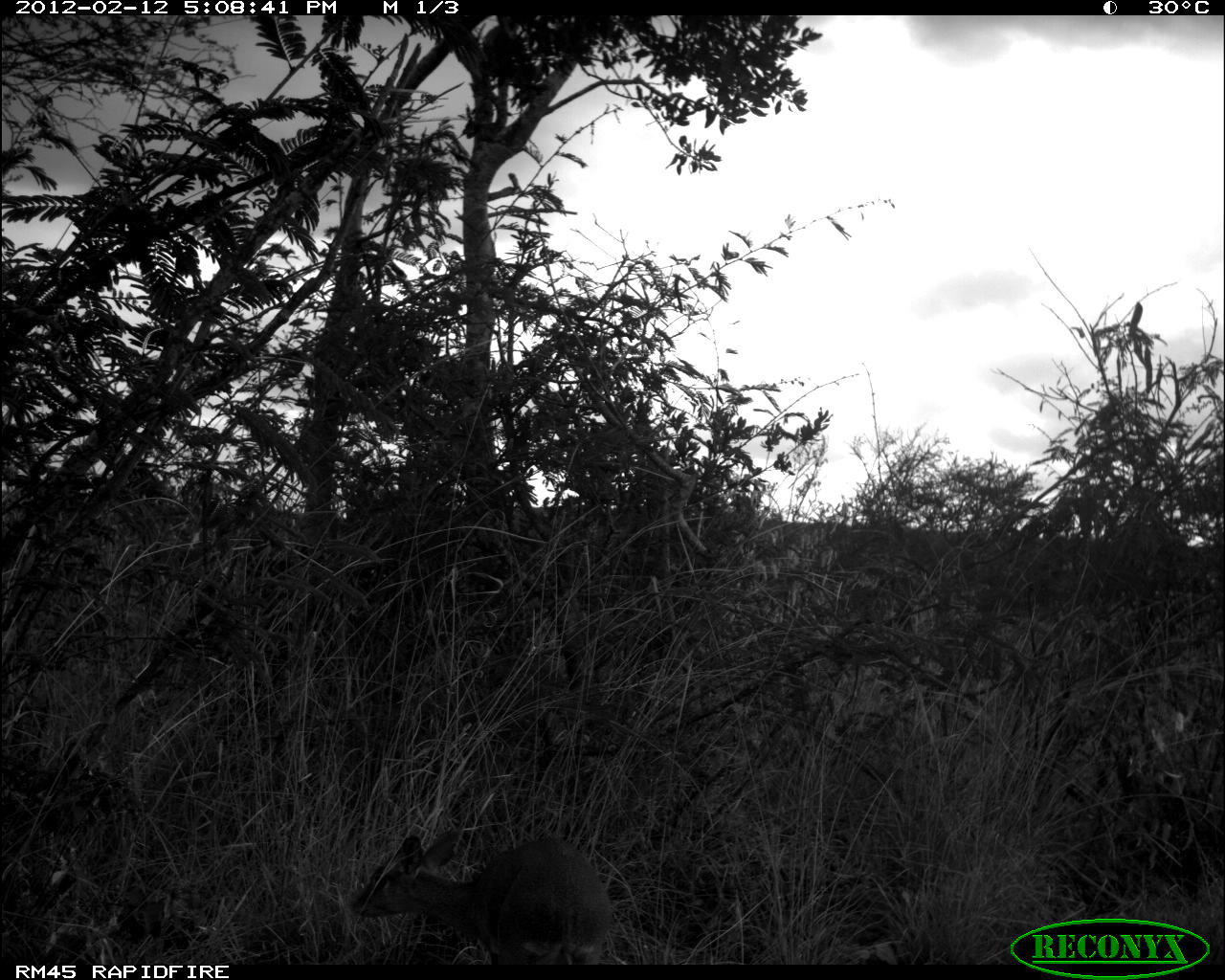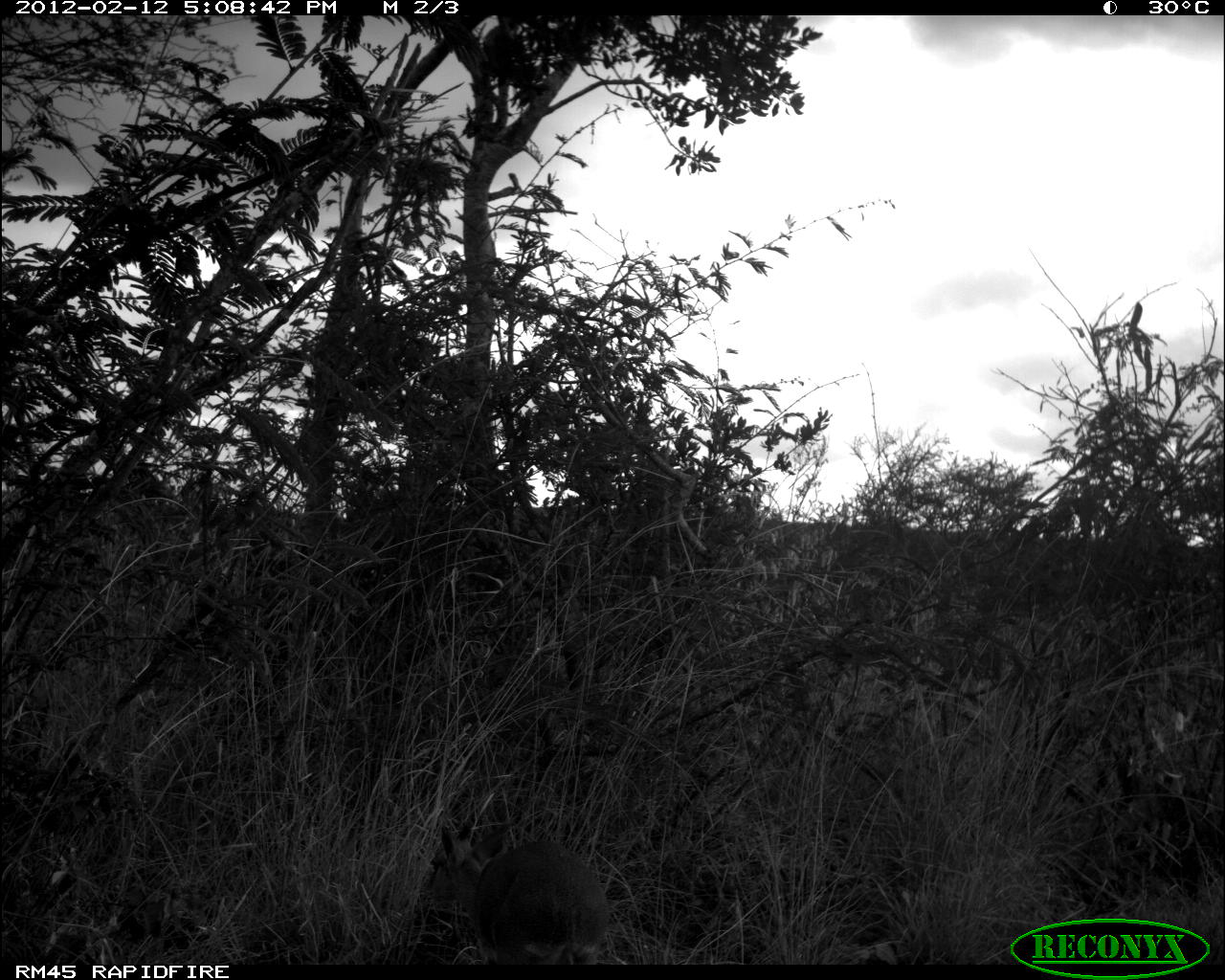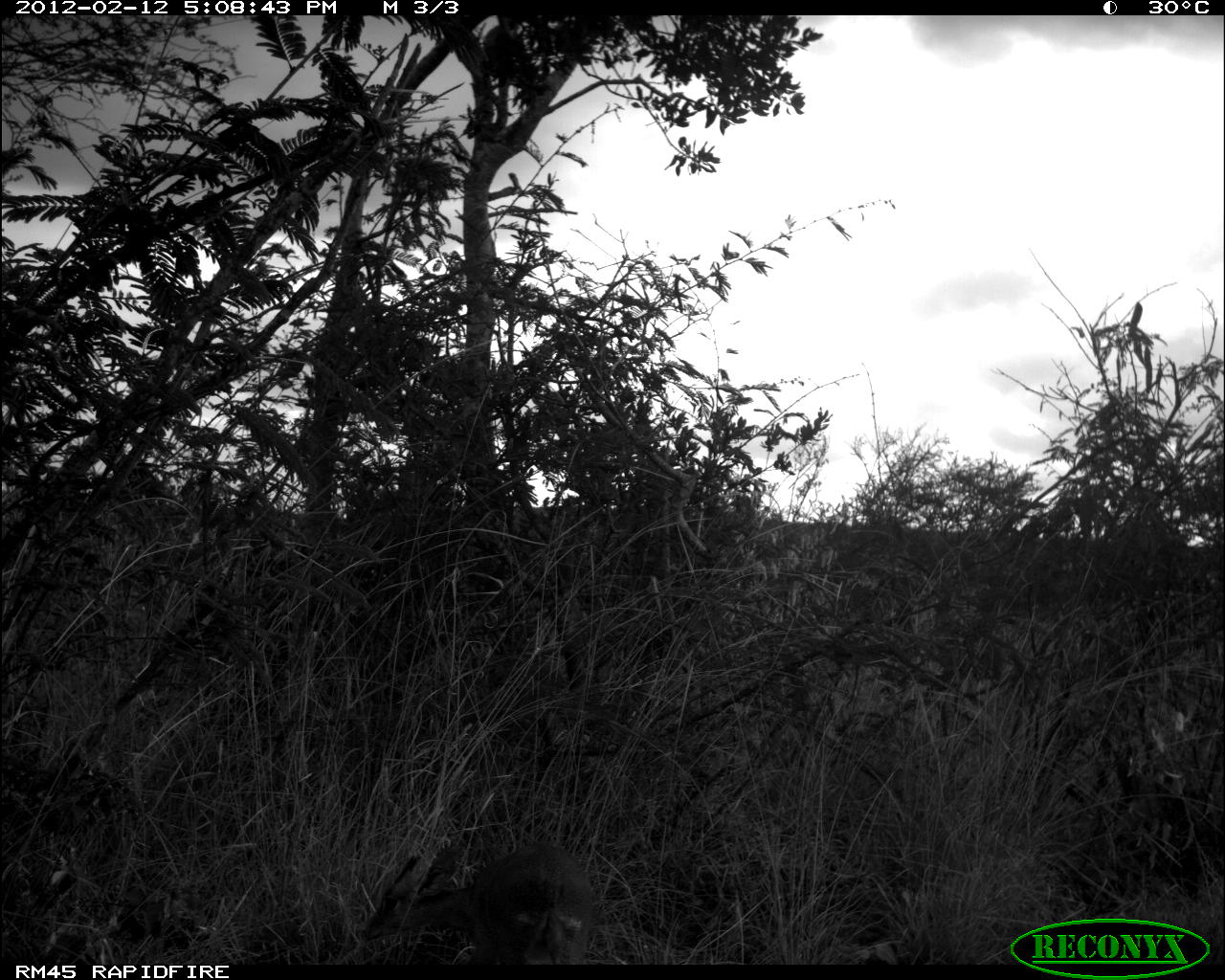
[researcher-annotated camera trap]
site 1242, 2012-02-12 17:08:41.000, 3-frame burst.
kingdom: Animalia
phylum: Chordata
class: Mammalia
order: Artiodactyla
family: Bovidae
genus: Madoqua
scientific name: Madoqua guentheri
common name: günther's dik-dik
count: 1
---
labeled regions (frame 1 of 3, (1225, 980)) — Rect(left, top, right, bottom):
madoqua guentheri: Rect(347, 823, 612, 963)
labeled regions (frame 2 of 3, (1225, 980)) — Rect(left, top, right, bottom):
madoqua guentheri: Rect(422, 806, 611, 961)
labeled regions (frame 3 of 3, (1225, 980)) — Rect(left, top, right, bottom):
madoqua guentheri: Rect(359, 836, 591, 963)